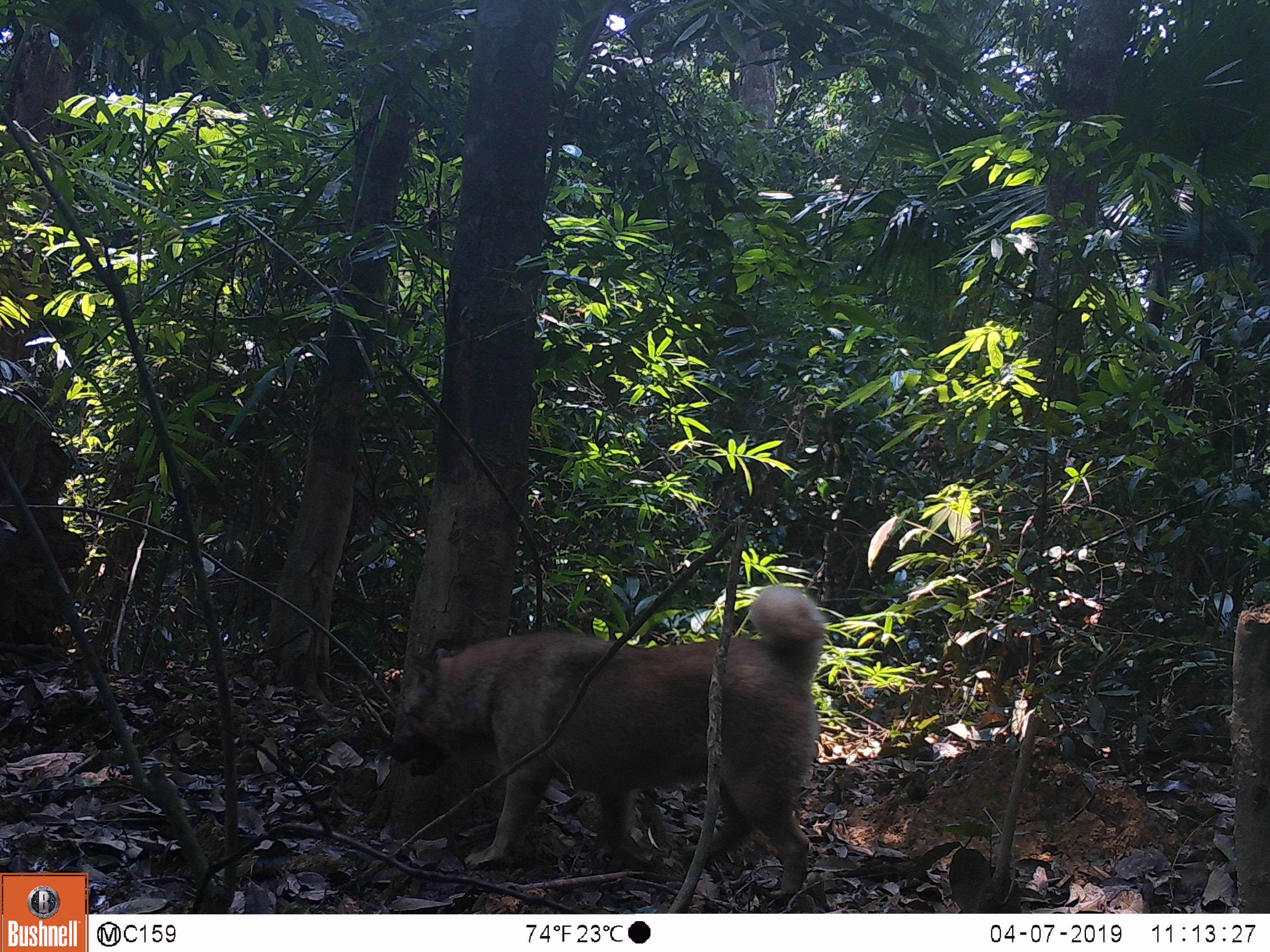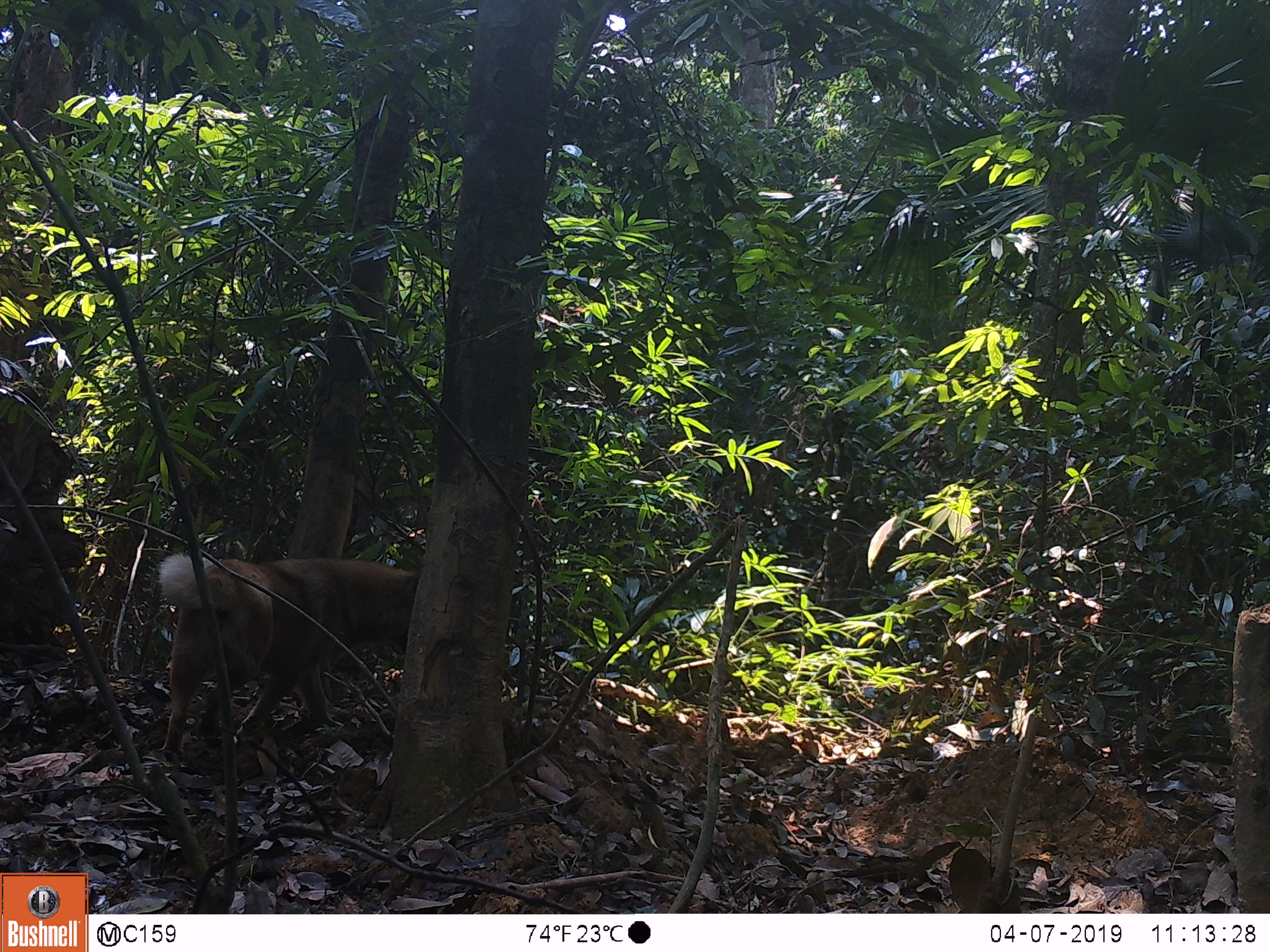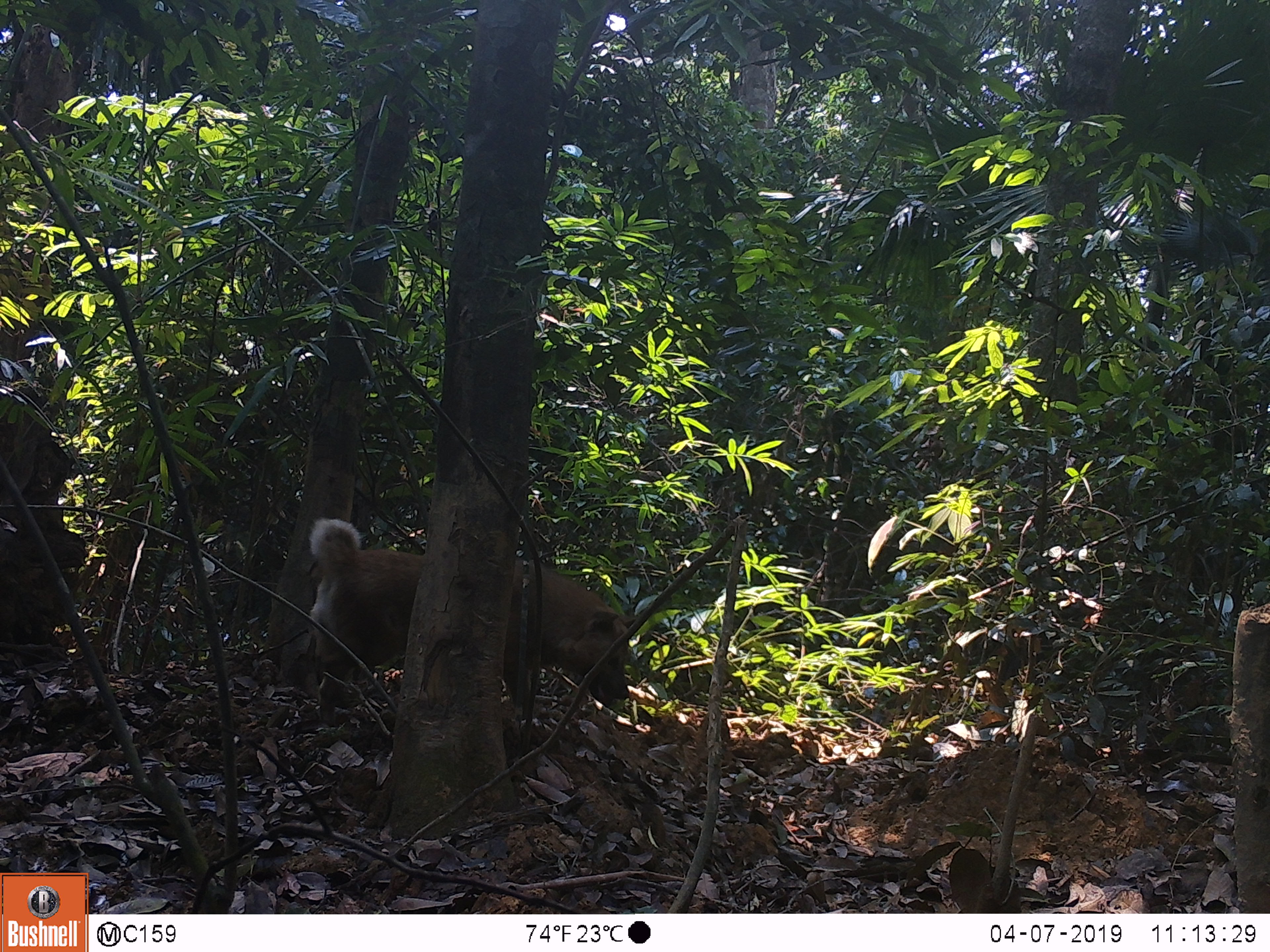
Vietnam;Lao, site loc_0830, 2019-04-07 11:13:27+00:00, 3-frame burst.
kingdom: Animalia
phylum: Chordata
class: Mammalia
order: Carnivora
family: Canidae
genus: Canis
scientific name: Canis familiaris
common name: domestic dog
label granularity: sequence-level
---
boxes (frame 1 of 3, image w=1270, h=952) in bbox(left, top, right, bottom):
domestic dog: bbox(384, 584, 825, 896)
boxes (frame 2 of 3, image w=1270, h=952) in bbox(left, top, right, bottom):
domestic dog: bbox(157, 555, 419, 751)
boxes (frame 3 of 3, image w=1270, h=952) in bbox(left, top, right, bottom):
domestic dog: bbox(307, 518, 630, 724)